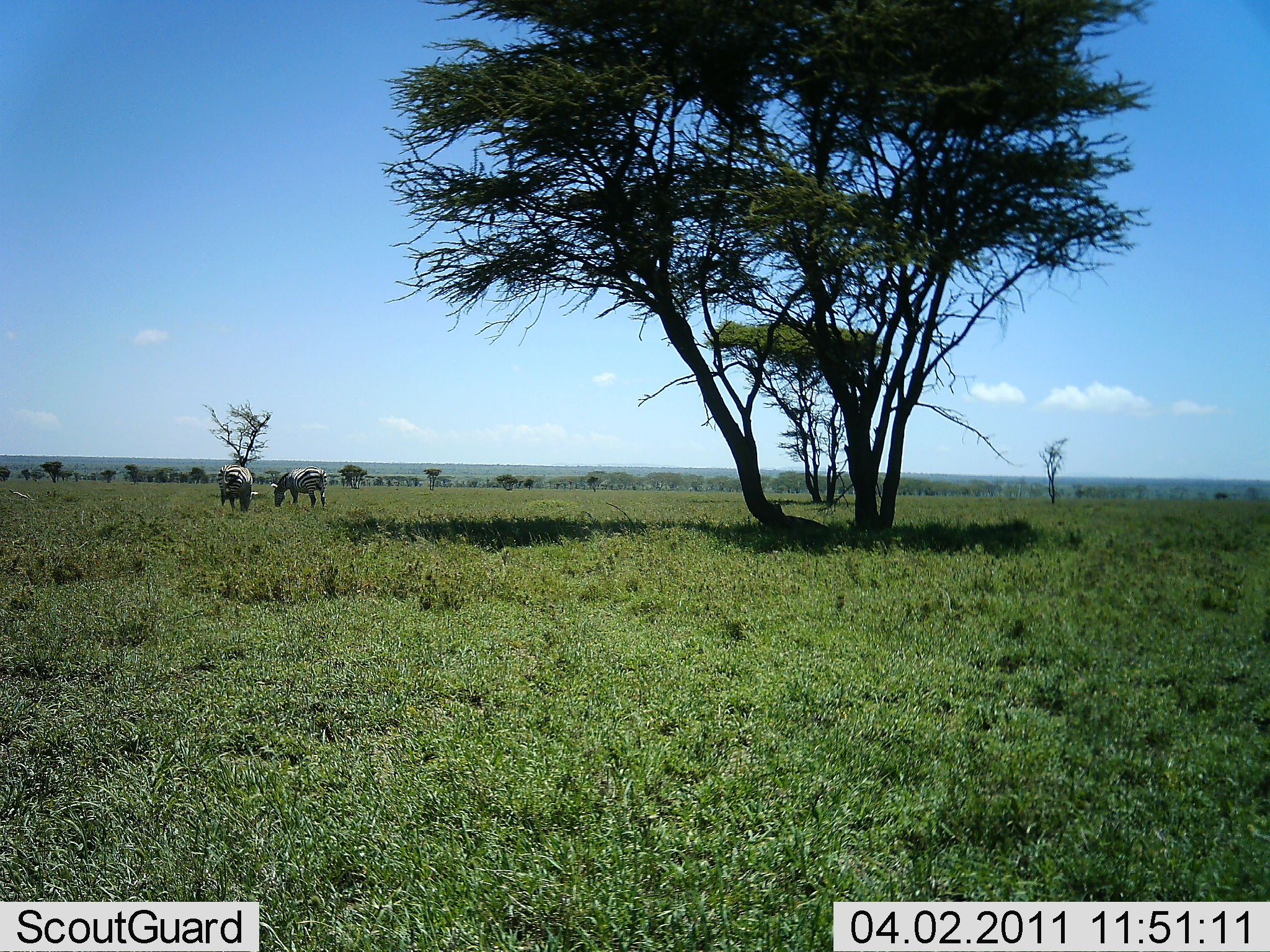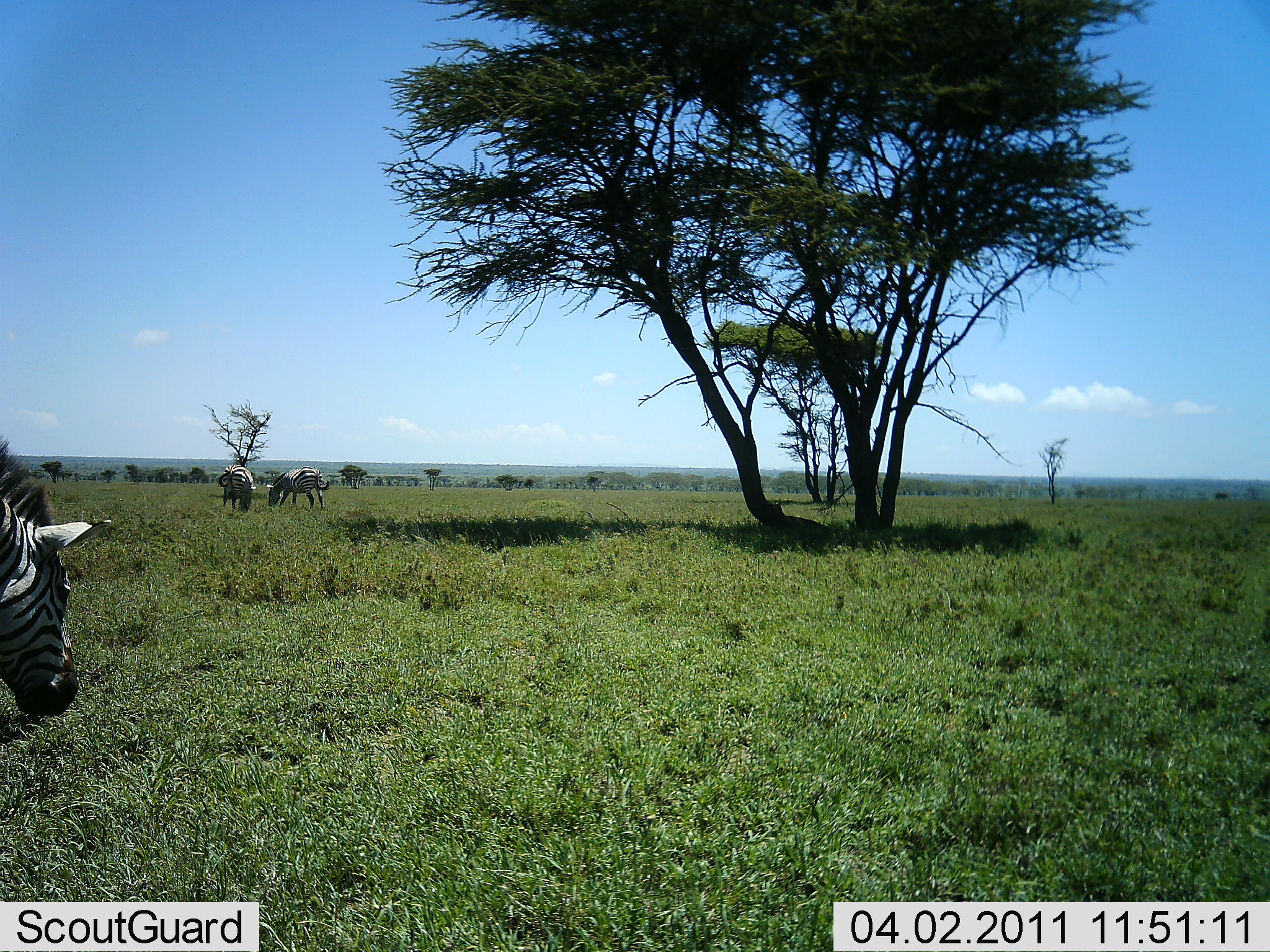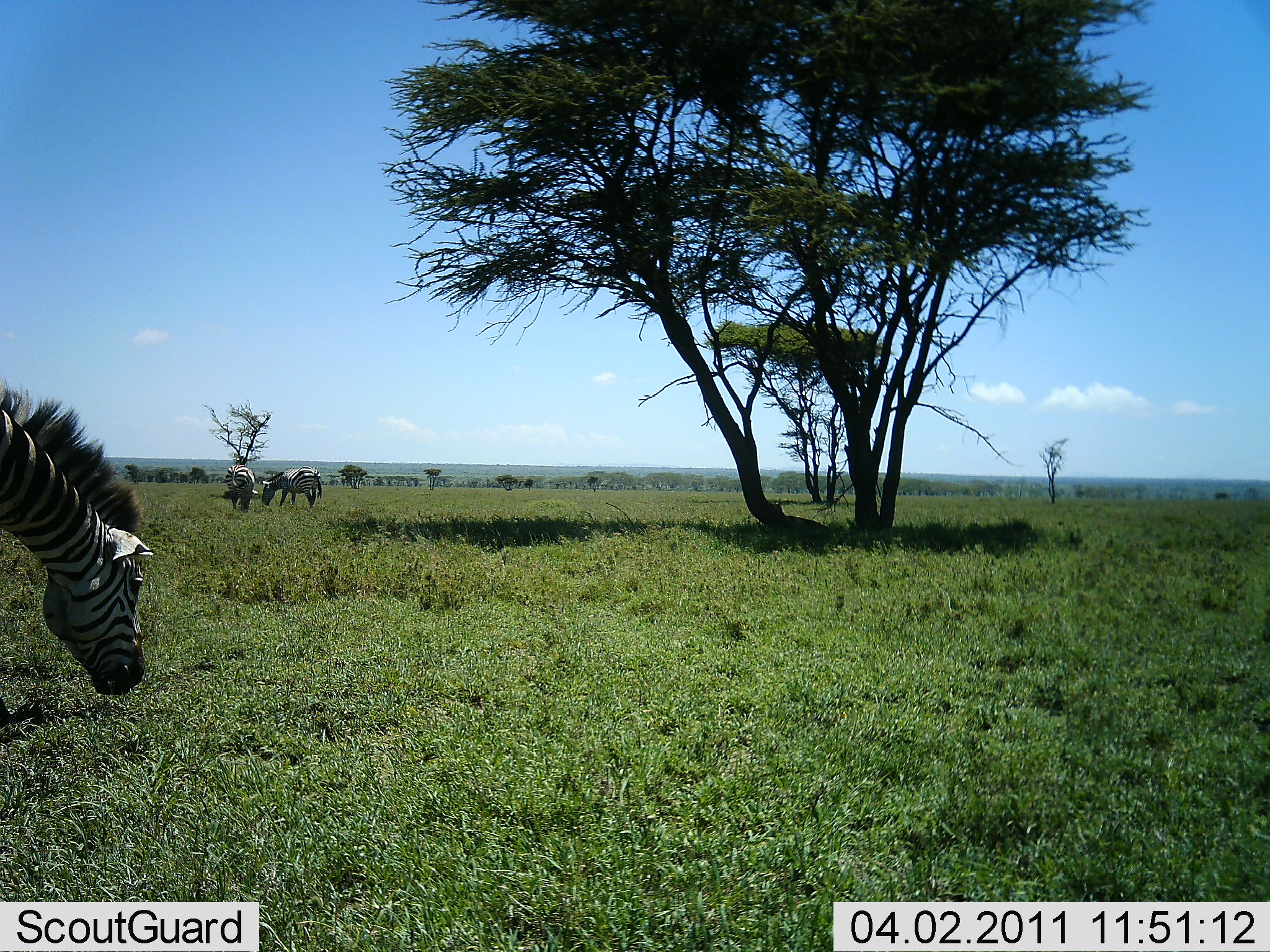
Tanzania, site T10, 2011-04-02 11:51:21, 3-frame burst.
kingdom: Animalia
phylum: Chordata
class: Mammalia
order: Perissodactyla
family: Equidae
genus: Equus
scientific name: Equus quagga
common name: plains zebra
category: zebra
Zebra (plains zebra) (Equus quagga), count 3. Behavior (volunteer vote fractions): standing 9%, resting 9%, moving 45%, interacting 0%. Young present (vote fraction): 0%. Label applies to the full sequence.